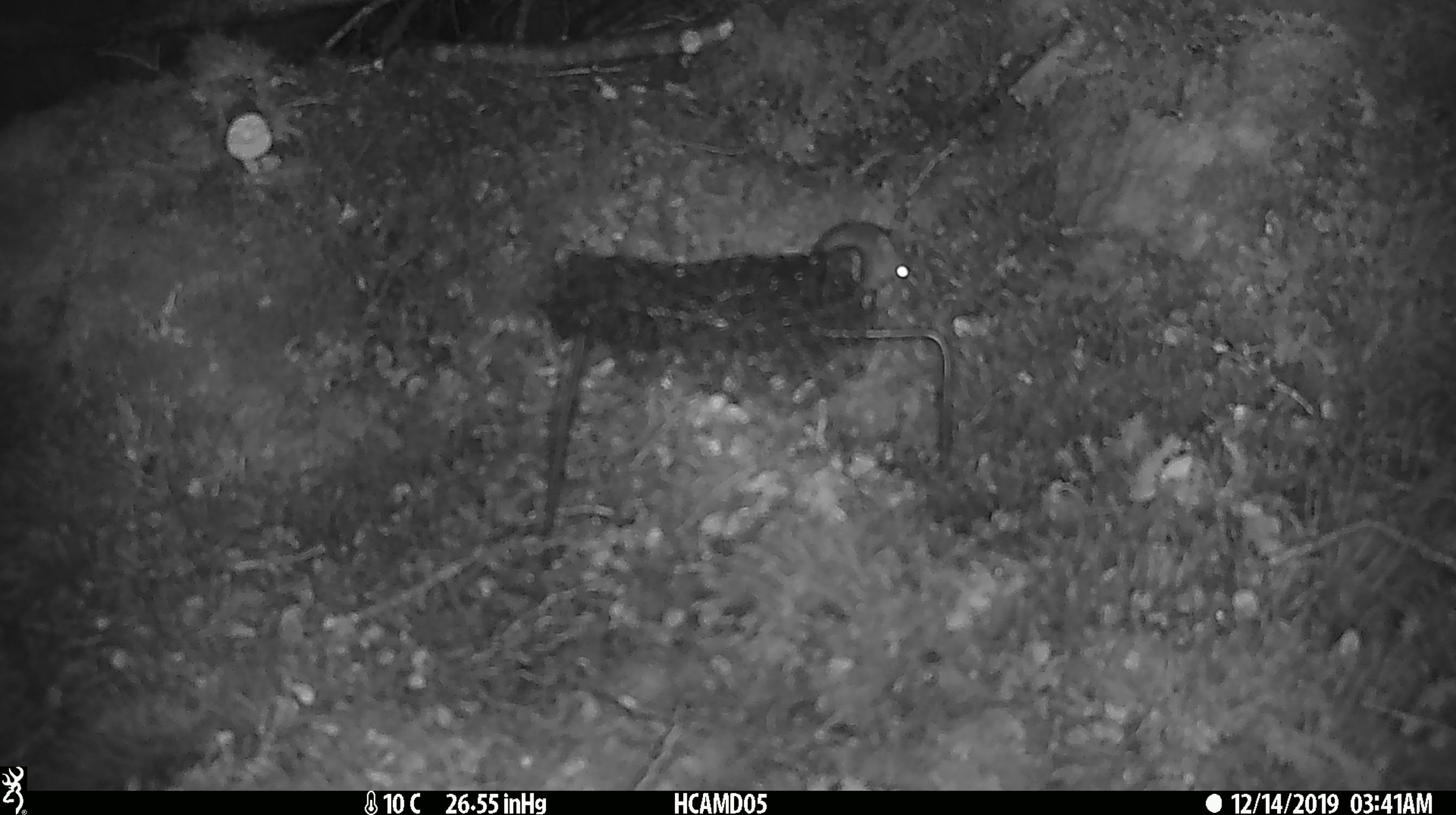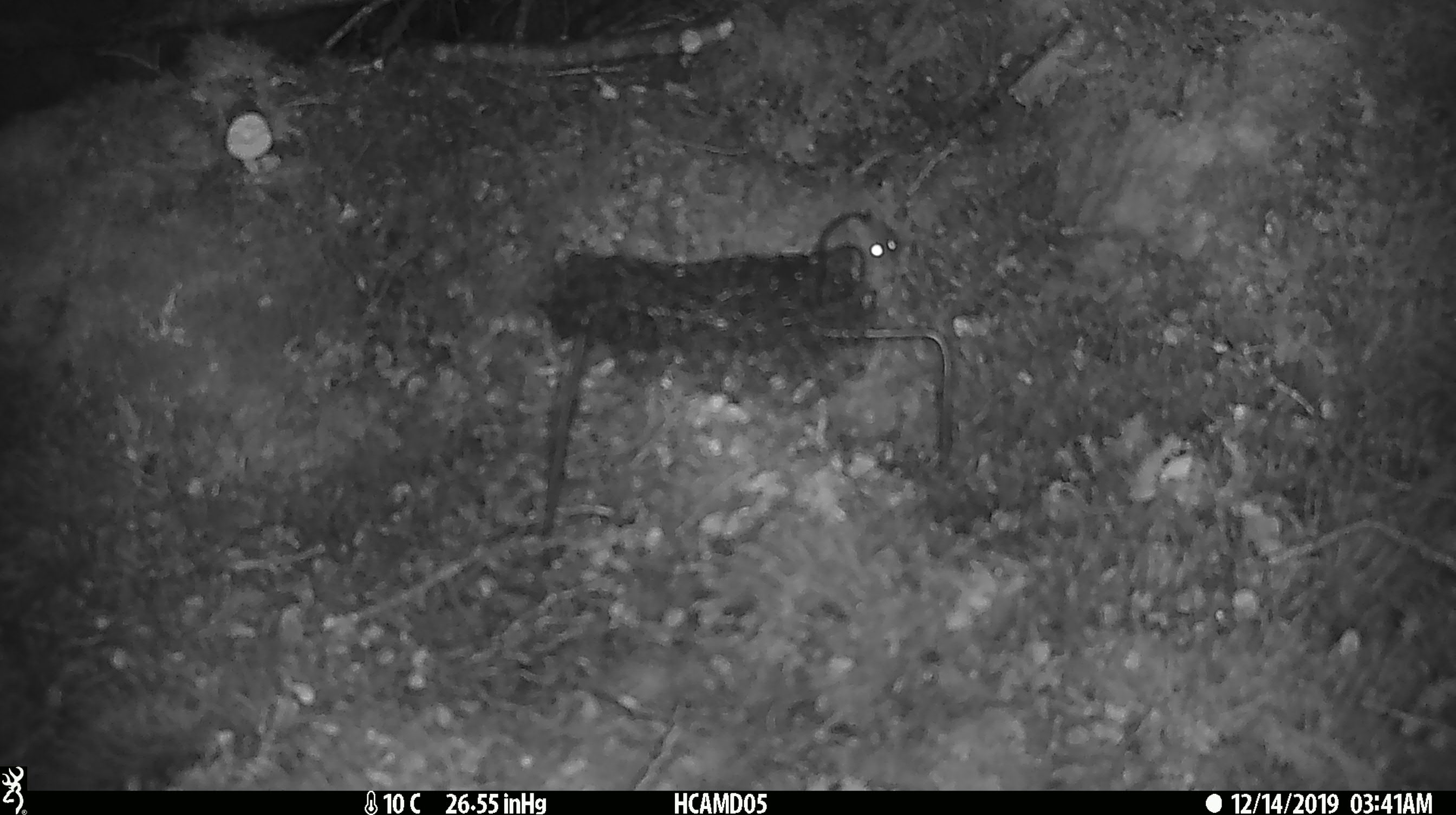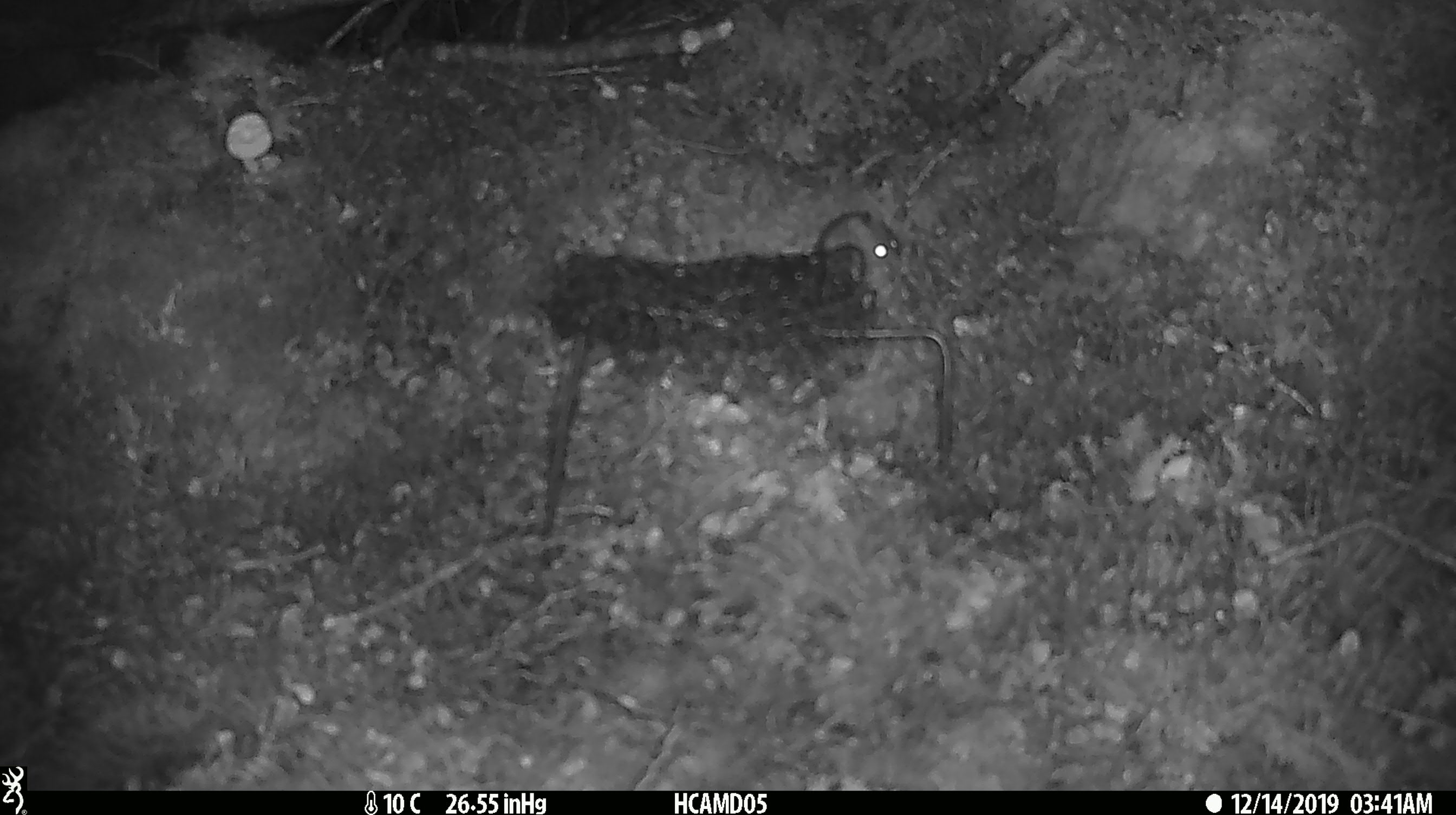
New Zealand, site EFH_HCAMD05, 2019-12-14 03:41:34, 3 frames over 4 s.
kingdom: Animalia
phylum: Chordata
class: Mammalia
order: Rodentia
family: Muridae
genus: Mus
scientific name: Mus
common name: mouse